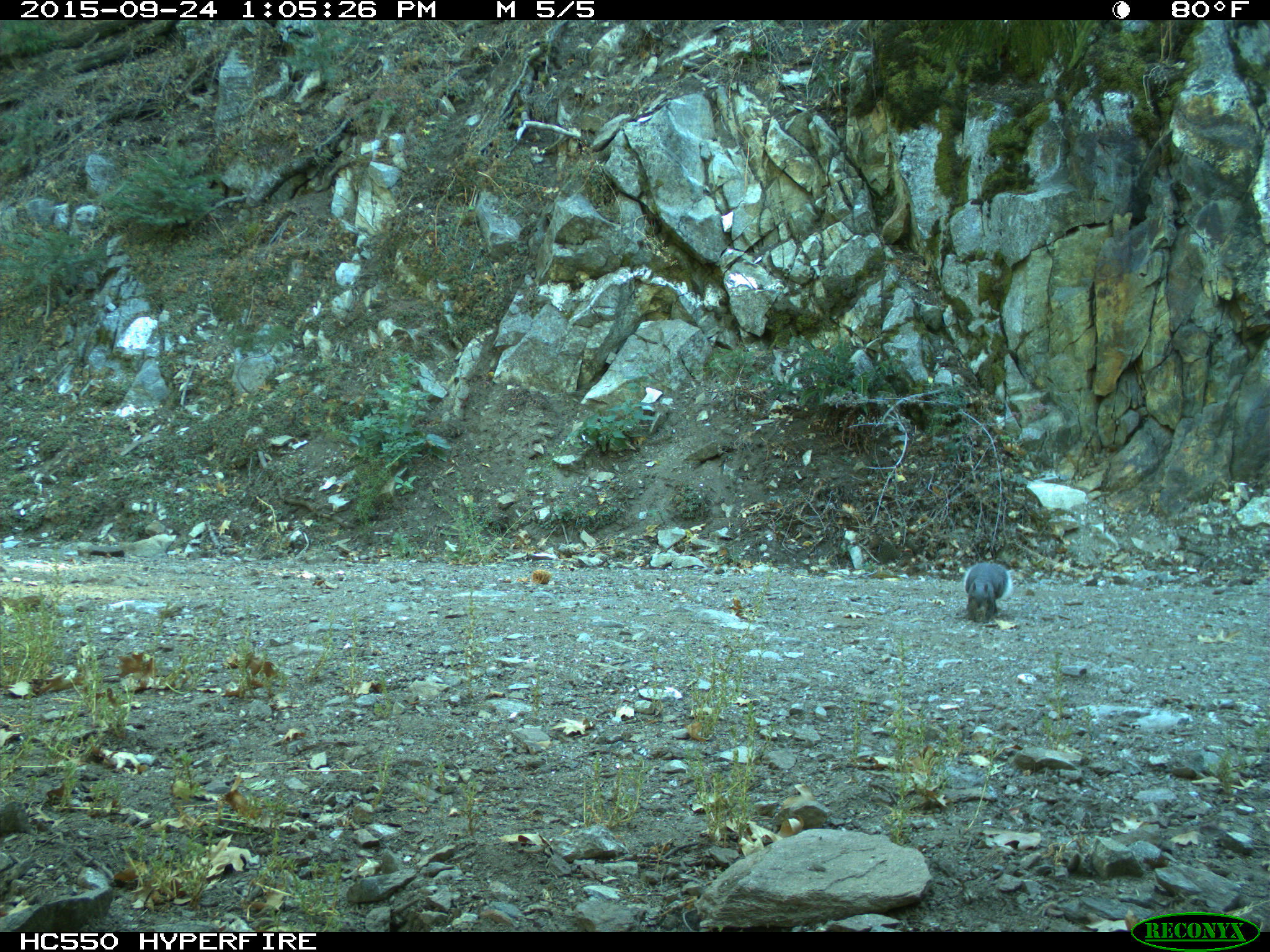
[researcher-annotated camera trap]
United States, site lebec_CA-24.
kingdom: Animalia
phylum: Chordata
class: Mammalia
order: Rodentia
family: Sciuridae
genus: Sciurus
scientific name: Sciurus carolinensis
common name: eastern gray squirrel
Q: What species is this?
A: Sciurus carolinensis (eastern gray squirrel).